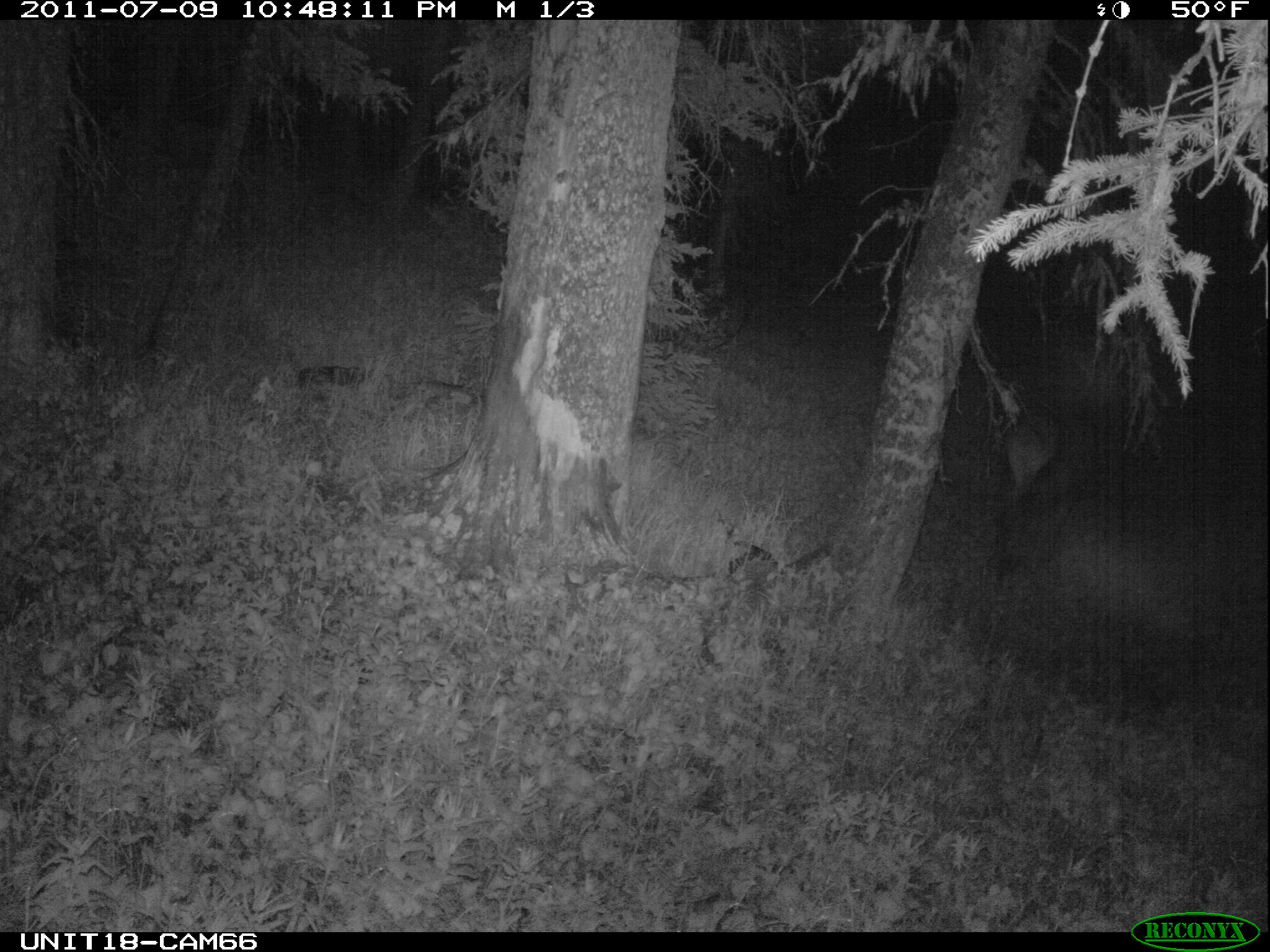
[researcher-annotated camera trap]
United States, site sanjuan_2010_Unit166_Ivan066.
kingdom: Animalia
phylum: Chordata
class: Mammalia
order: Artiodactyla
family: Cervidae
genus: Cervus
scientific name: Cervus elaphus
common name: red deer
Cervus elaphus (red deer).